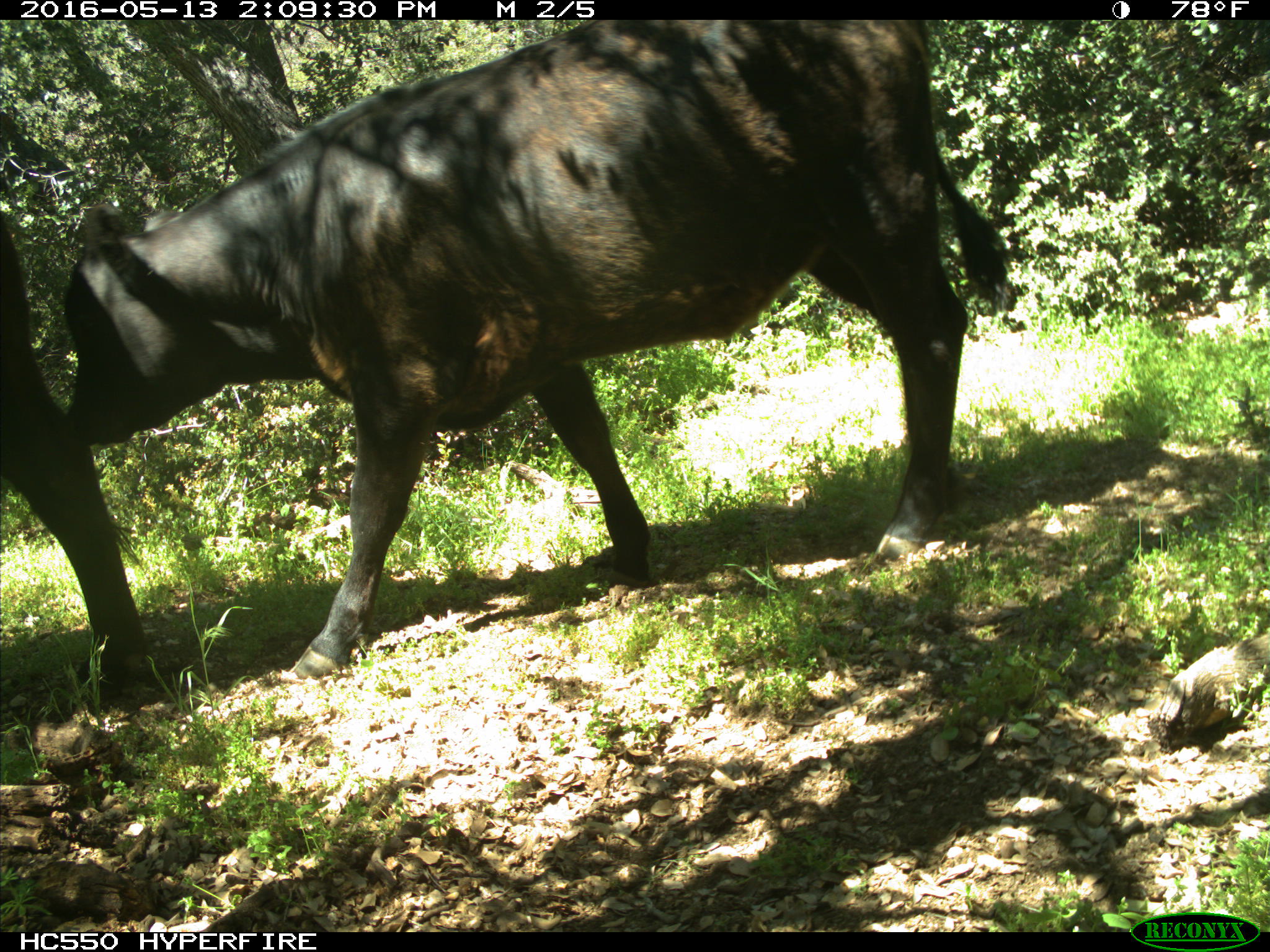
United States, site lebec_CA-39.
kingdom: Animalia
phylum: Chordata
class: Mammalia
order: Artiodactyla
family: Bovidae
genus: Bos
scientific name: Bos taurus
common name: domestic cow